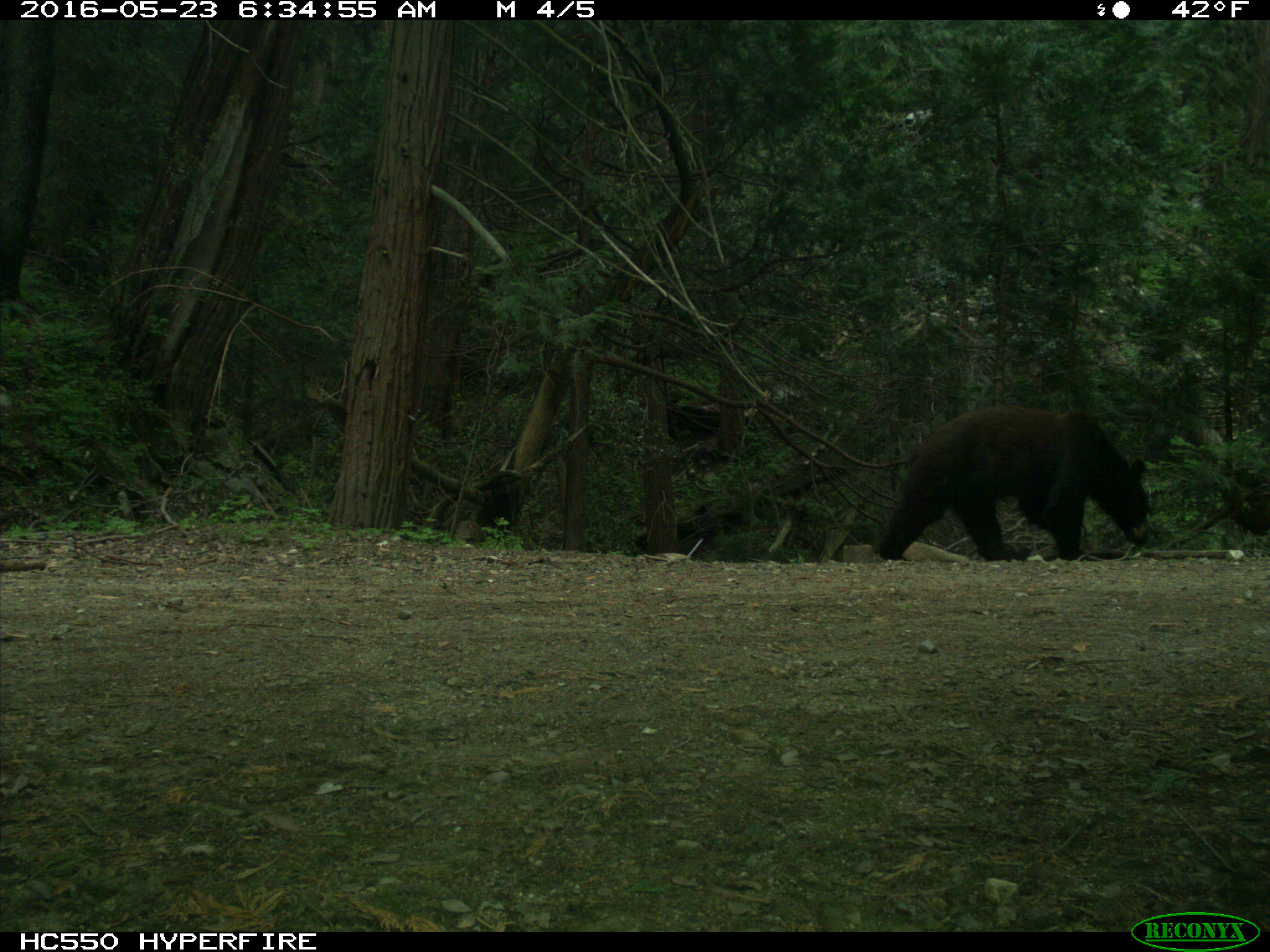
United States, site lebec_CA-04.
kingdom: Animalia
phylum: Chordata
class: Mammalia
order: Carnivora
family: Ursidae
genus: Ursus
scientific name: Ursus americanus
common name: american black bear